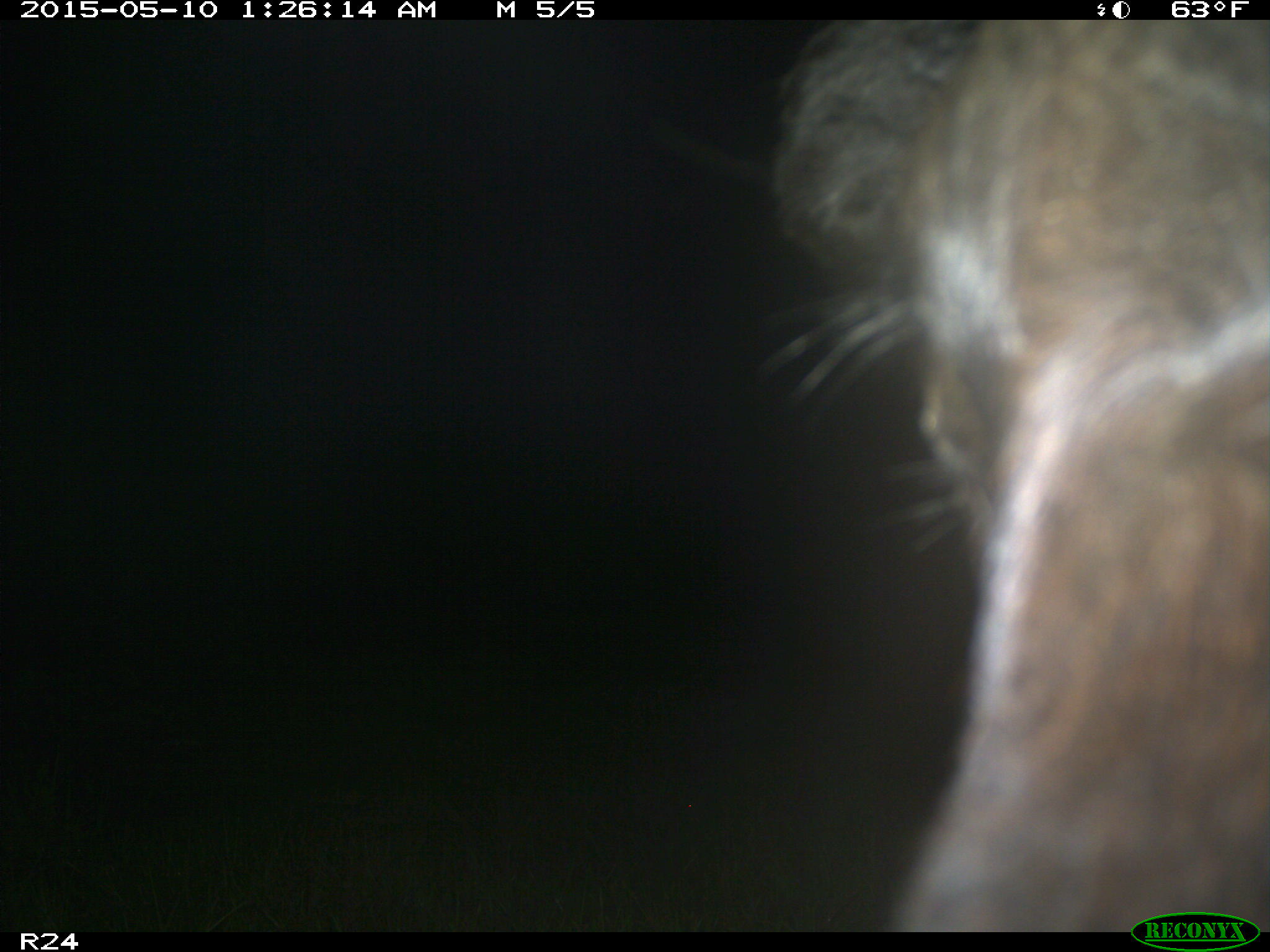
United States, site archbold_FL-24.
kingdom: Animalia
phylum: Chordata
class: Mammalia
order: Artiodactyla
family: Bovidae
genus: Bos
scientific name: Bos taurus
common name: domestic cow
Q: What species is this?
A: Bos taurus (domestic cow).